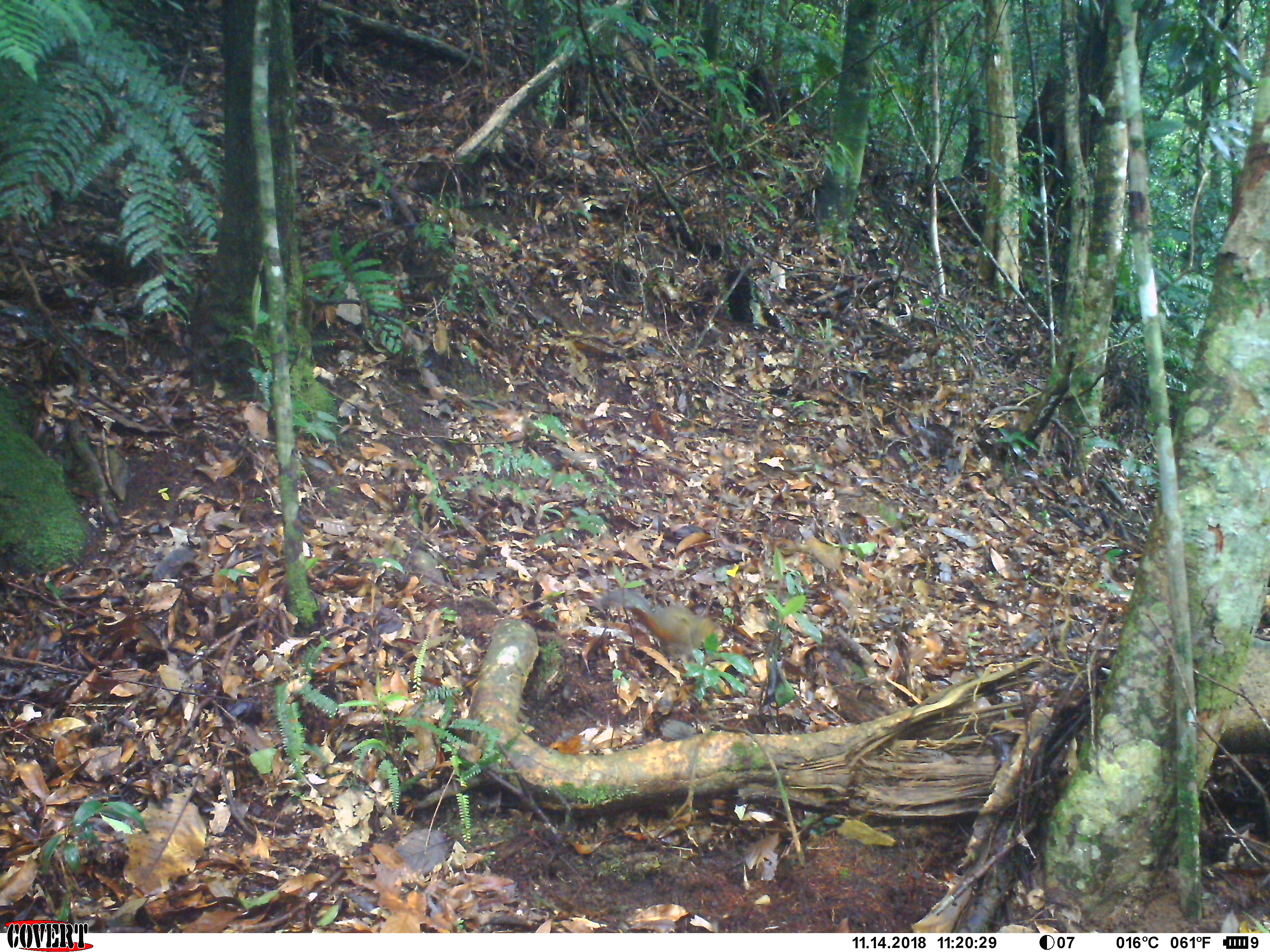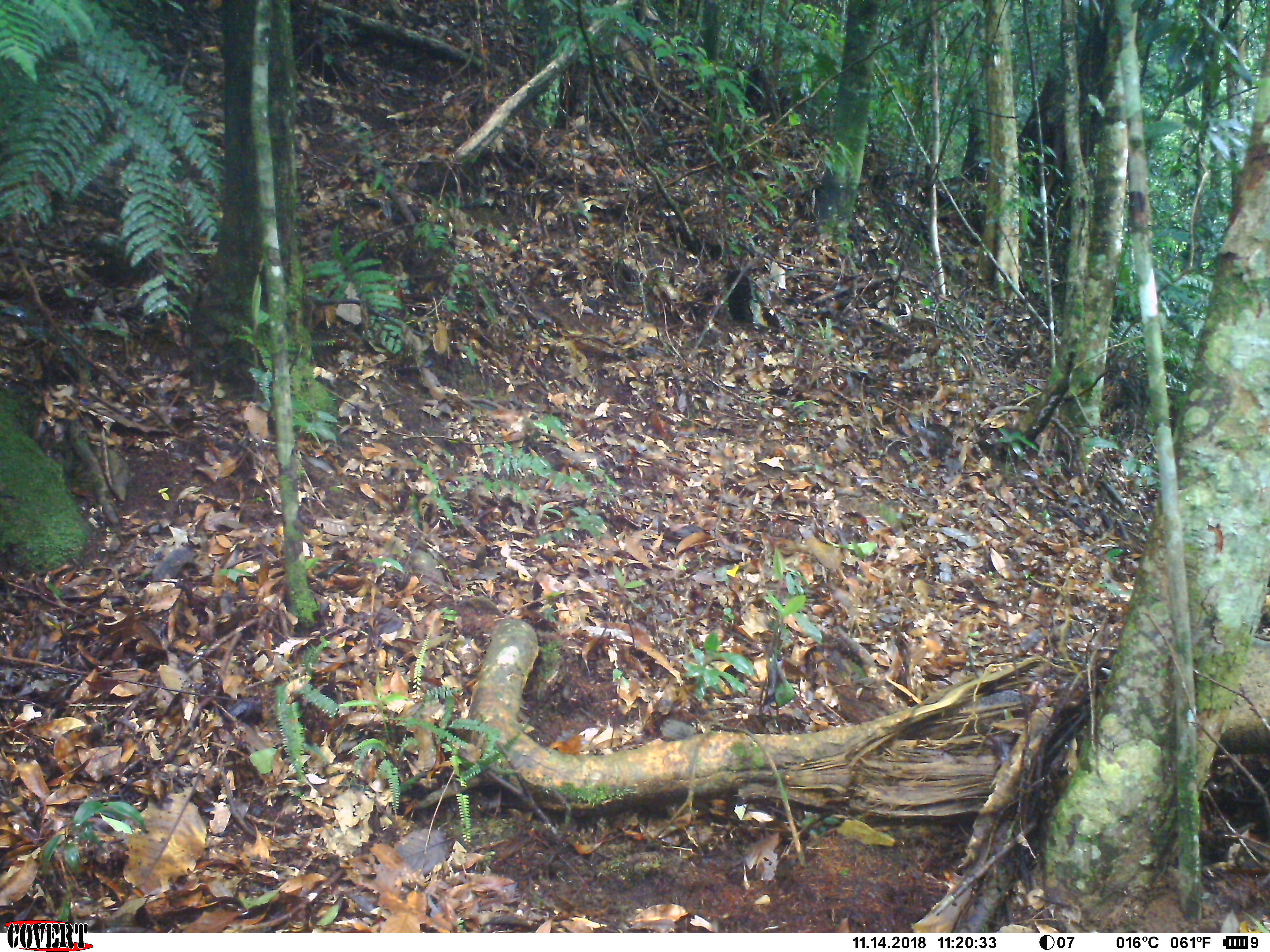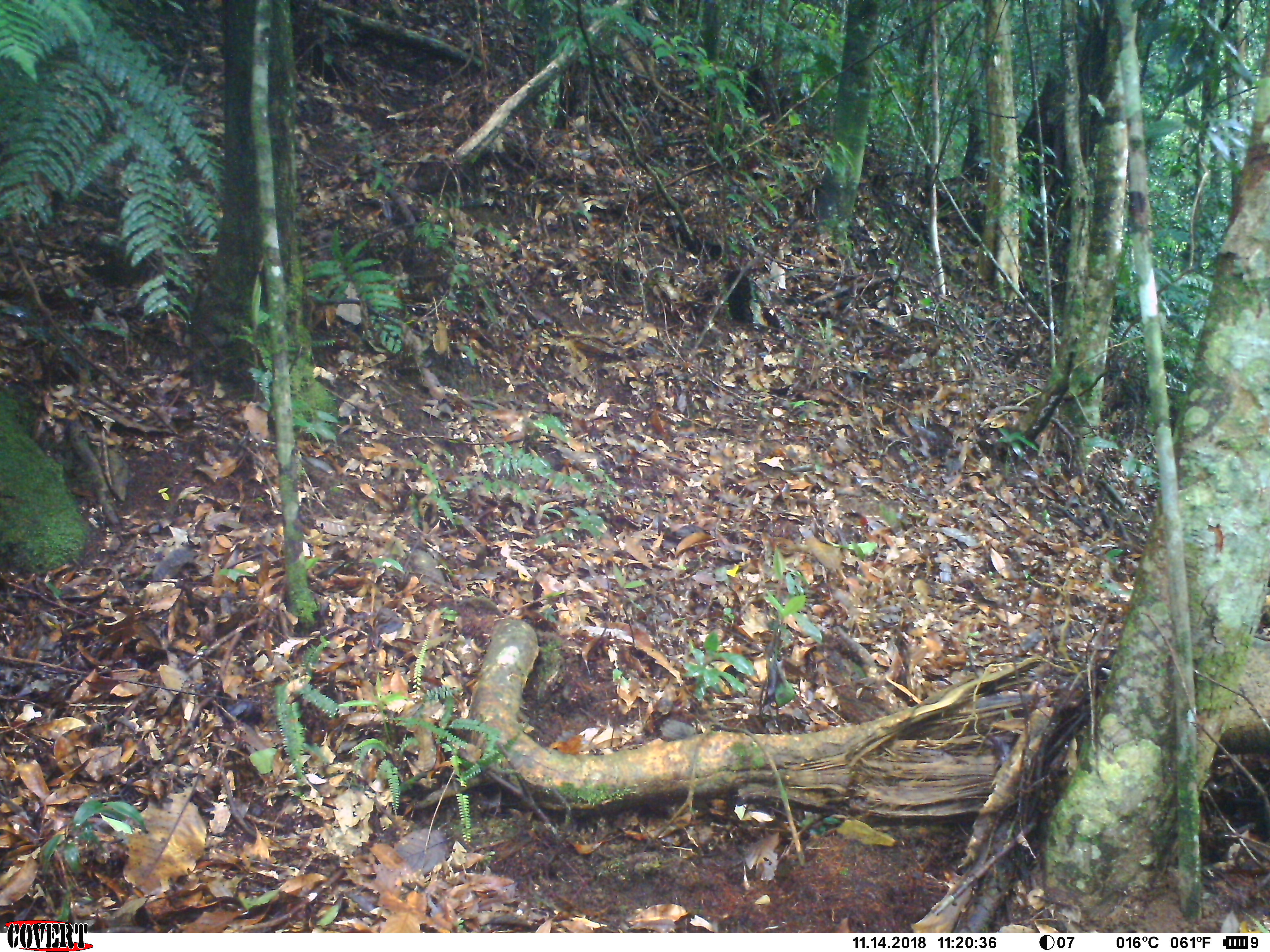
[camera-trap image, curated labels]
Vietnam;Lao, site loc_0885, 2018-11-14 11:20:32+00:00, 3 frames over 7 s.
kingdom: Animalia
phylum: Chordata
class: Mammalia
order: Rodentia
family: Sciuridae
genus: Dremomys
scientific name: Dremomys rufigenis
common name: red-cheeked squirrel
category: red cheeked squirrel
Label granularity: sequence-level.